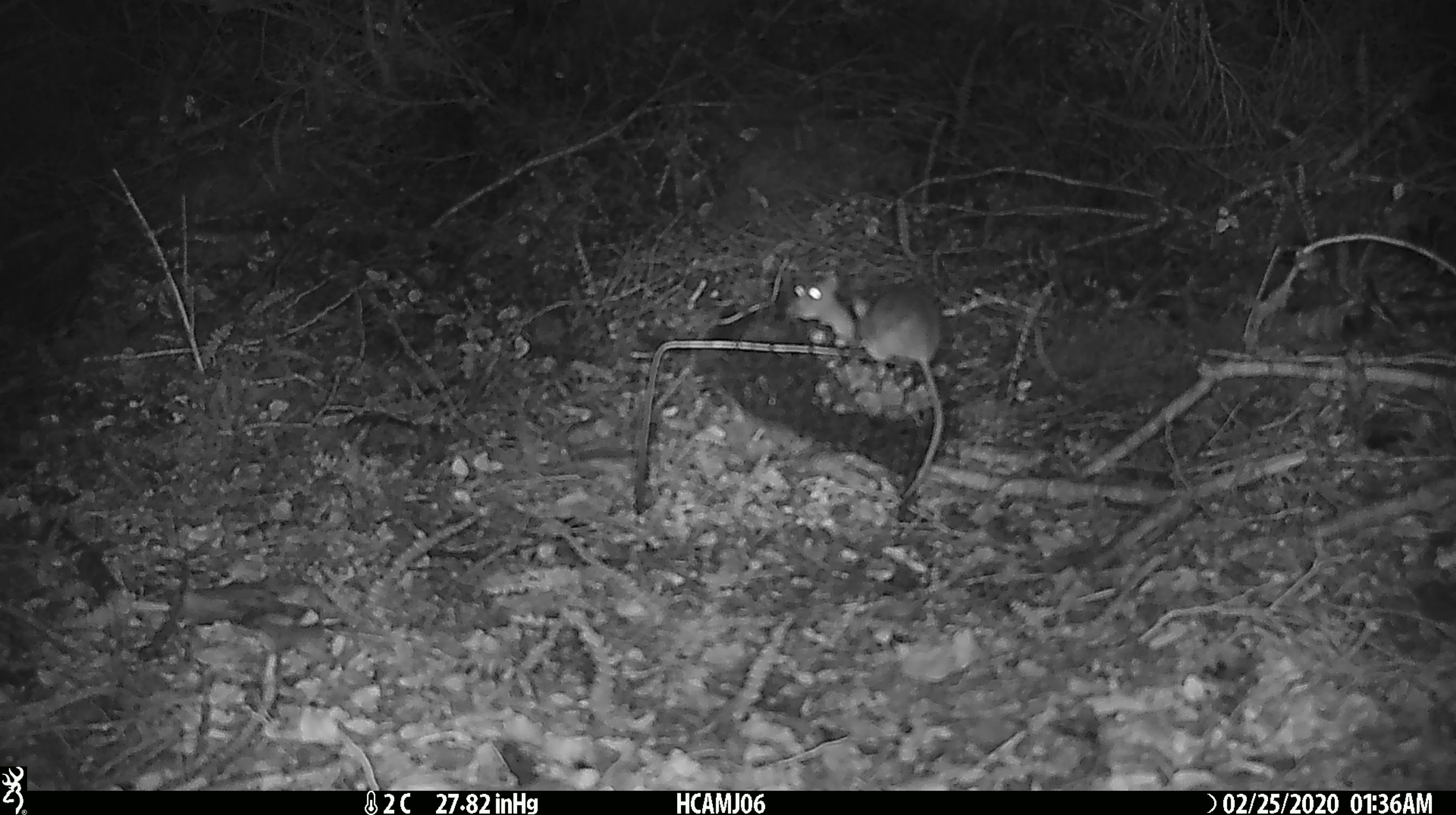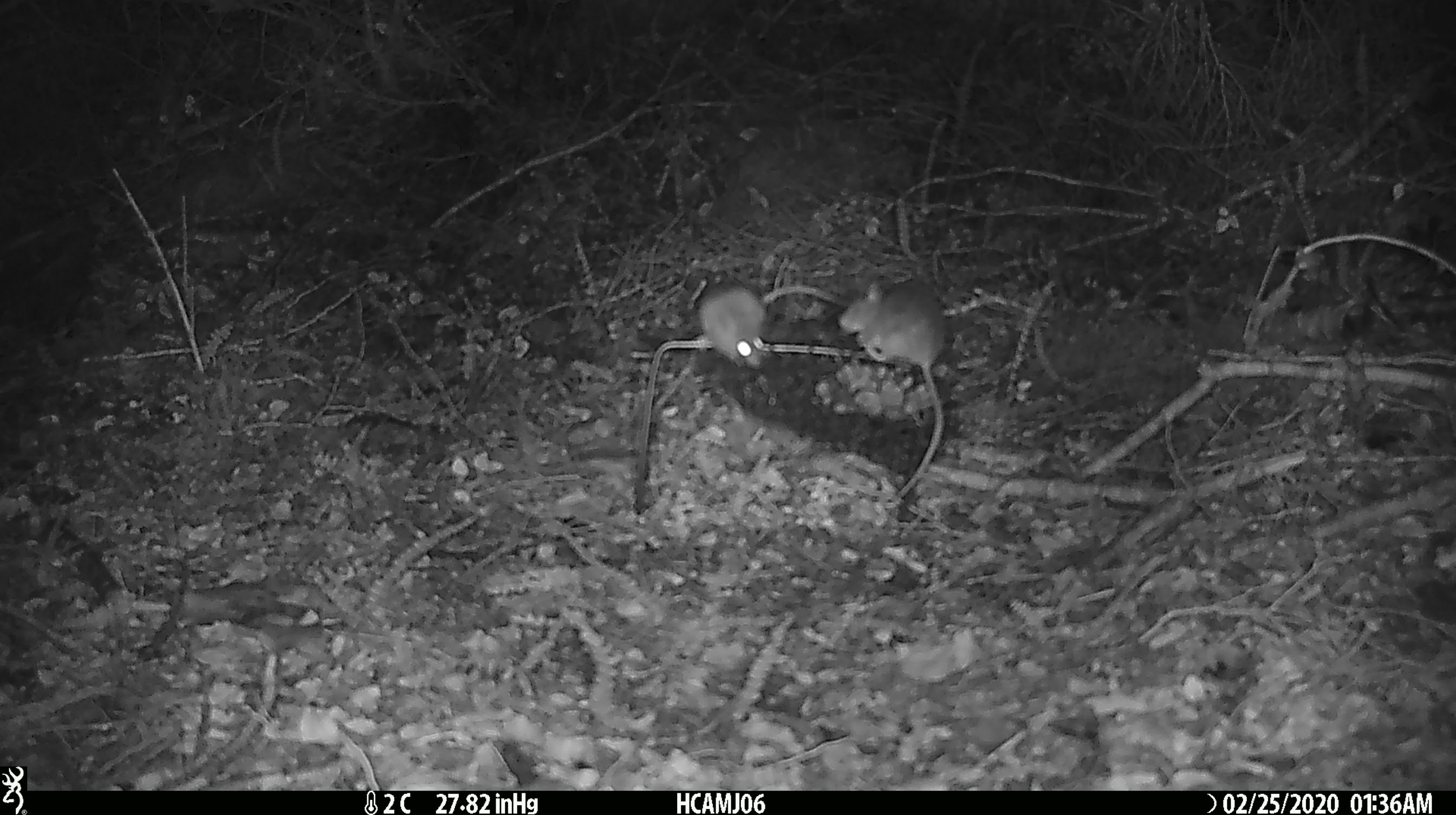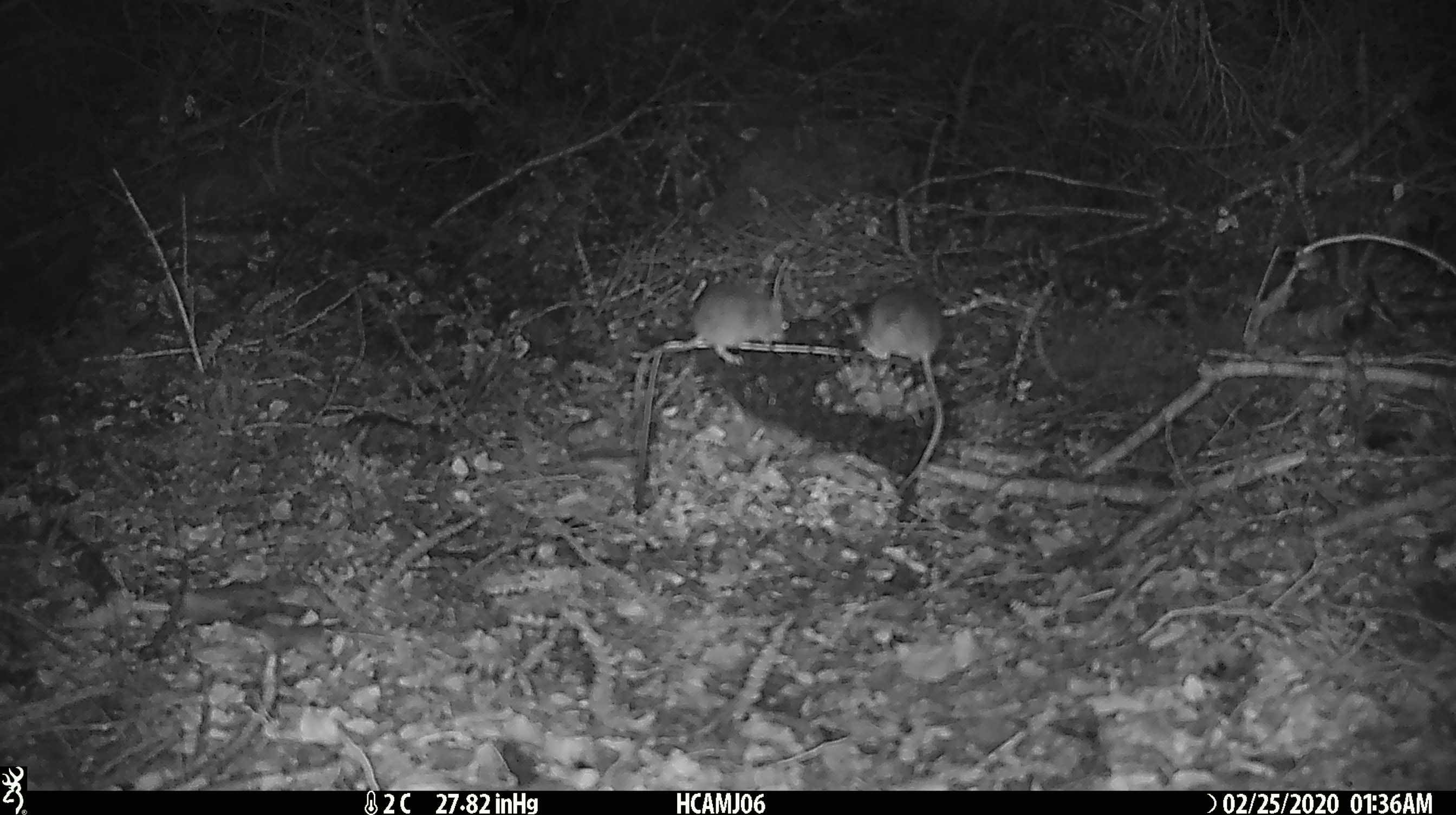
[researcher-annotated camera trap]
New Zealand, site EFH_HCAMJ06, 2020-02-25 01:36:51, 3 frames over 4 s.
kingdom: Animalia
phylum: Chordata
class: Mammalia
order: Rodentia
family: Muridae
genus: Mus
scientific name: Mus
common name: mouse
Mouse (Mus).